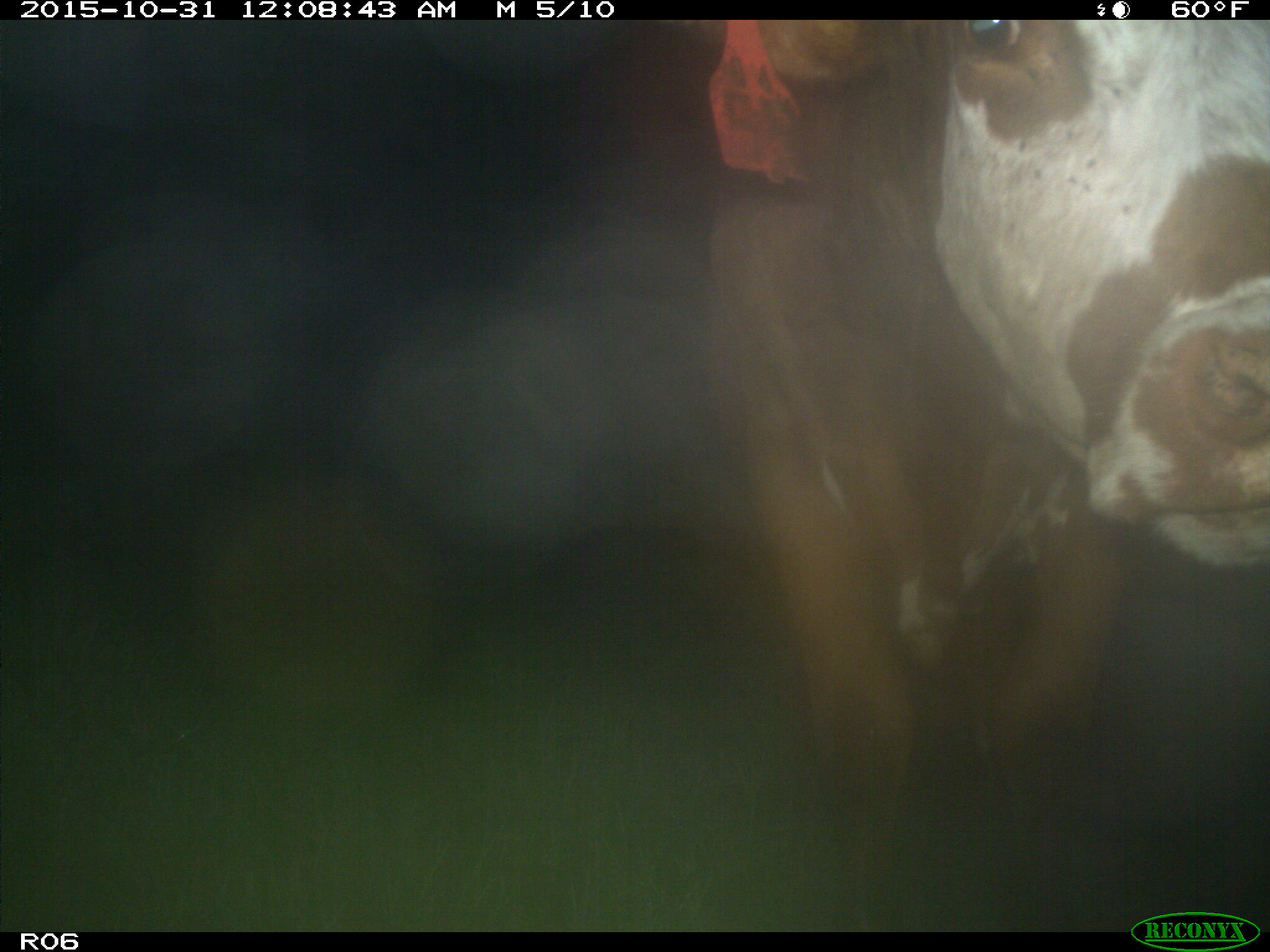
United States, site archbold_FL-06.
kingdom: Animalia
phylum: Chordata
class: Mammalia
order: Artiodactyla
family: Bovidae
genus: Bos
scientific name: Bos taurus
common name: domestic cow